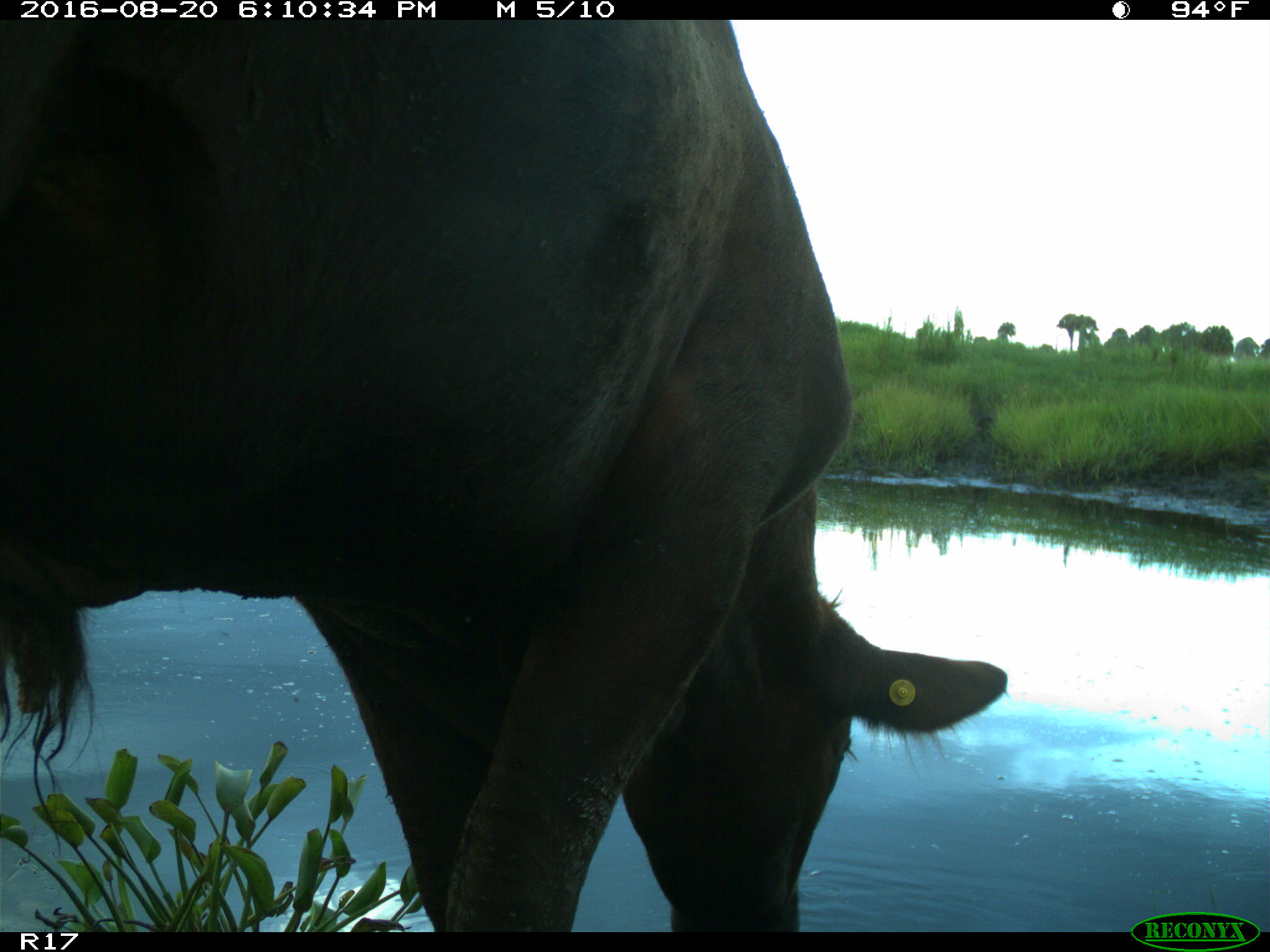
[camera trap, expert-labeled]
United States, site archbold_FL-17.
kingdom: Animalia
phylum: Chordata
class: Mammalia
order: Artiodactyla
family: Bovidae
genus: Bos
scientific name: Bos taurus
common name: domestic cow